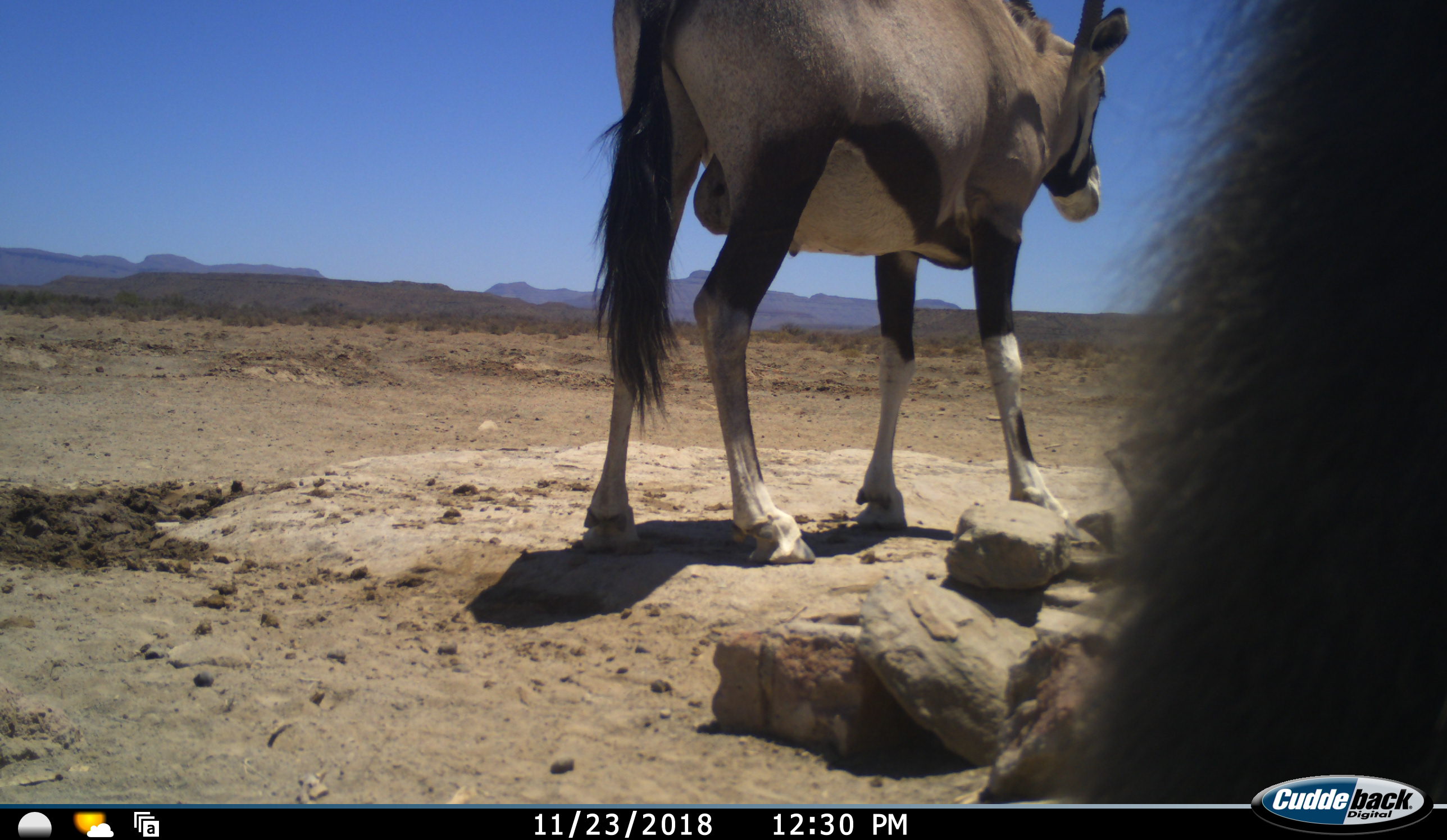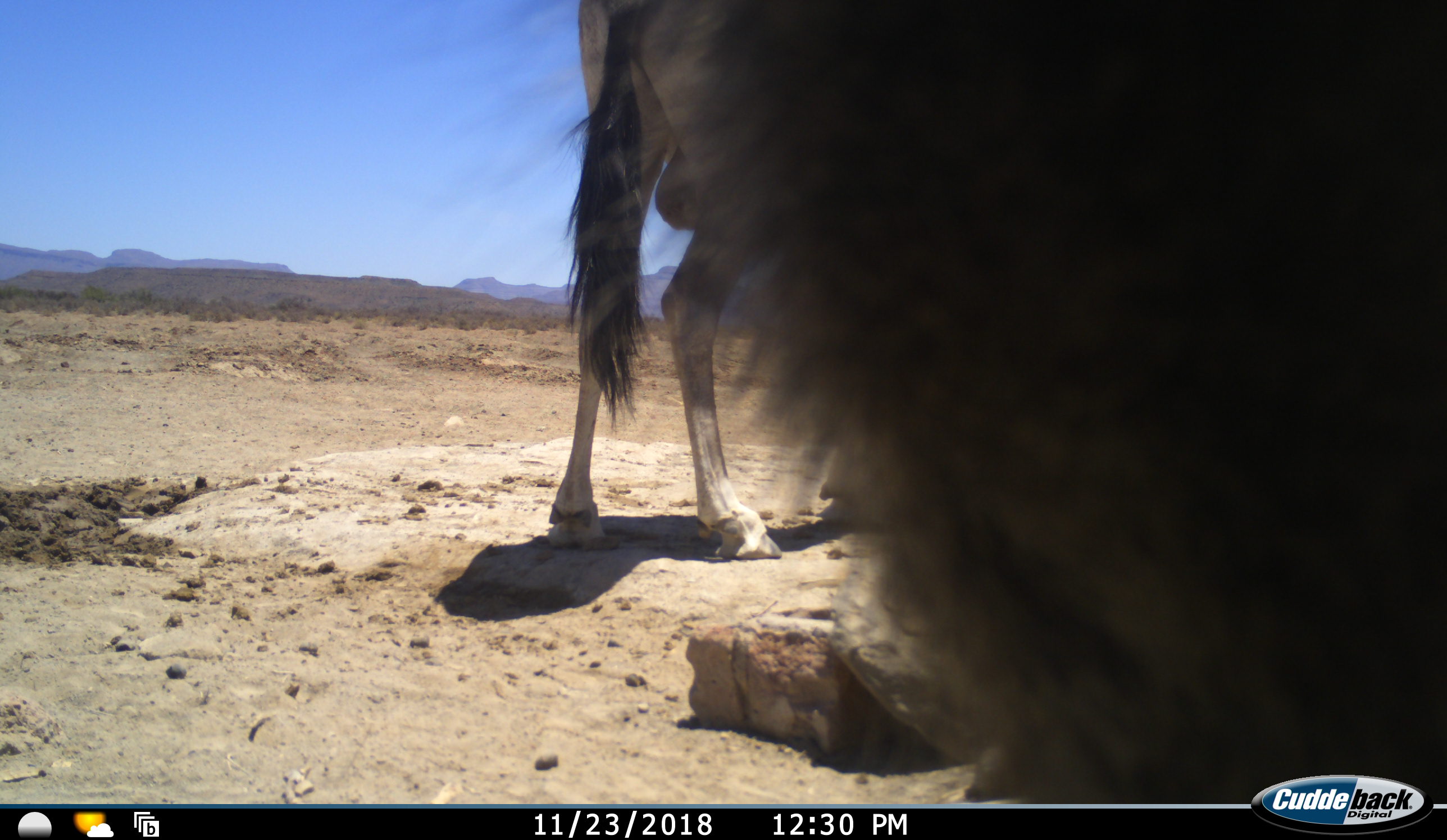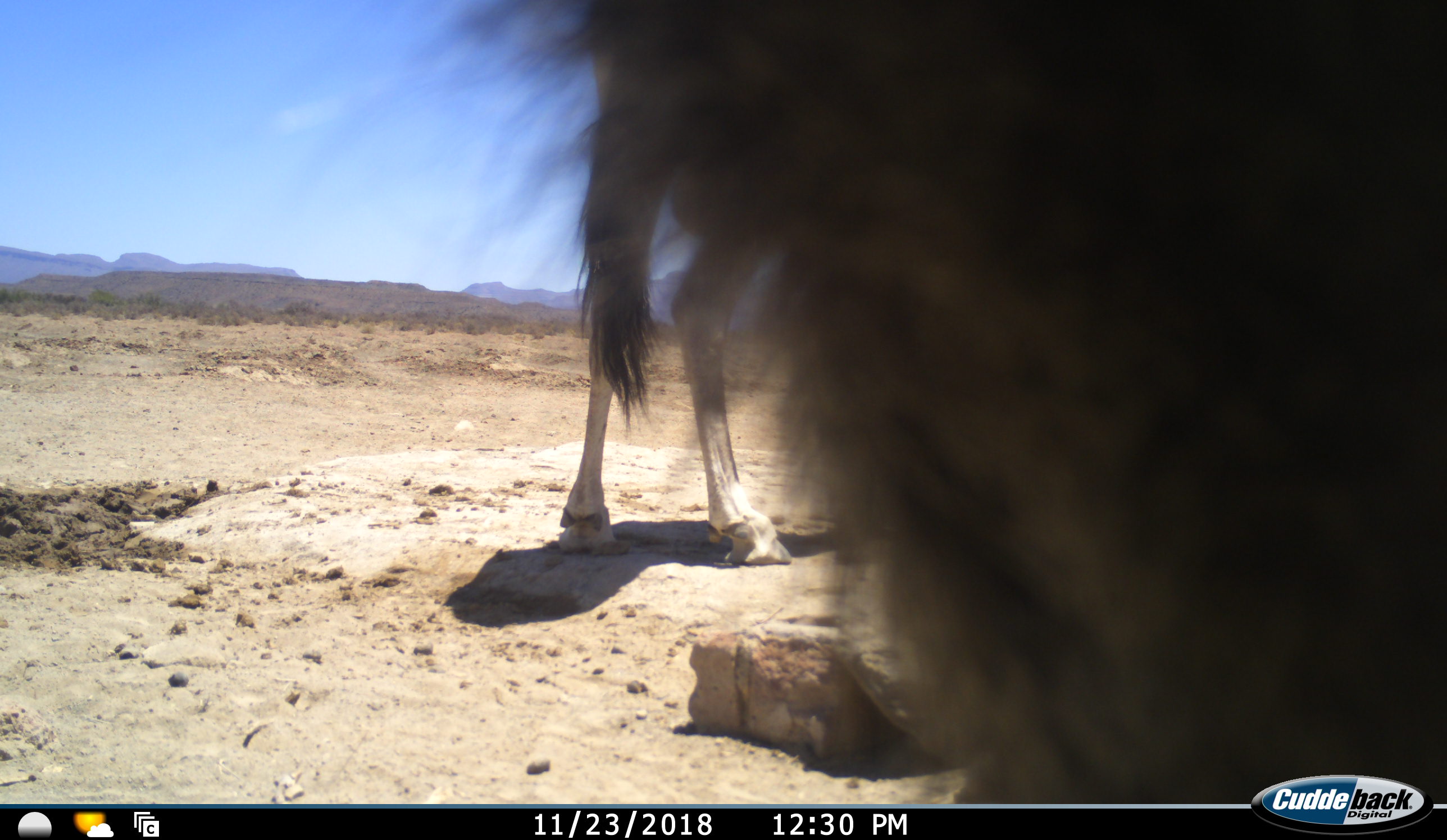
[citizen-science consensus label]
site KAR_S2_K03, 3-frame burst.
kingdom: Animalia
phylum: Chordata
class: Mammalia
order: Primates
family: Cercopithecidae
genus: Papio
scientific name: Papio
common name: baboon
Baboon (Papio), count 1. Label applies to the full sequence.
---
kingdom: Animalia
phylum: Chordata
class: Mammalia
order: Artiodactyla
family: Bovidae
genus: Oryx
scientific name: Oryx gazella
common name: gemsbok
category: oryx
Oryx (gemsbok) (Oryx gazella), count 1. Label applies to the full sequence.